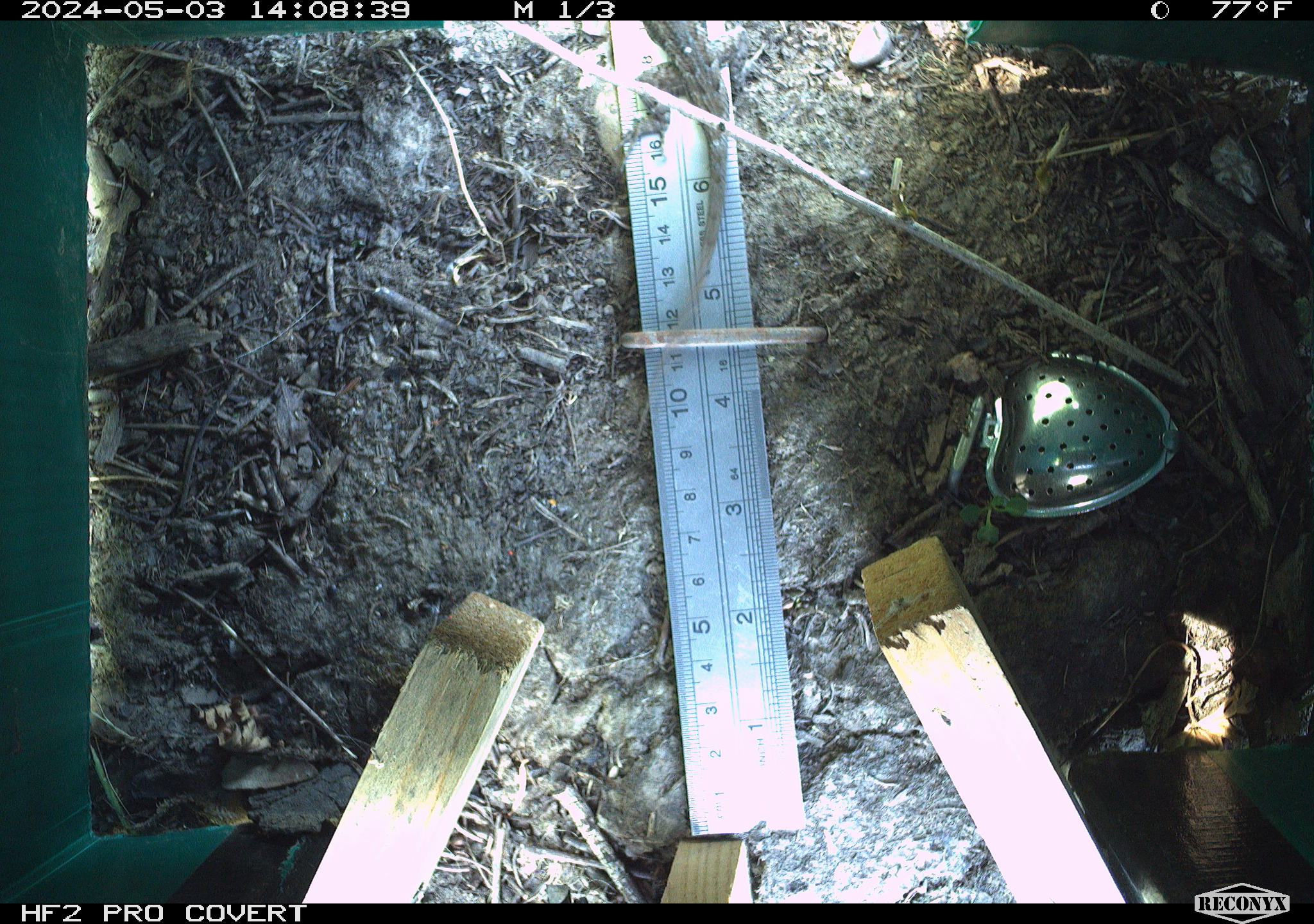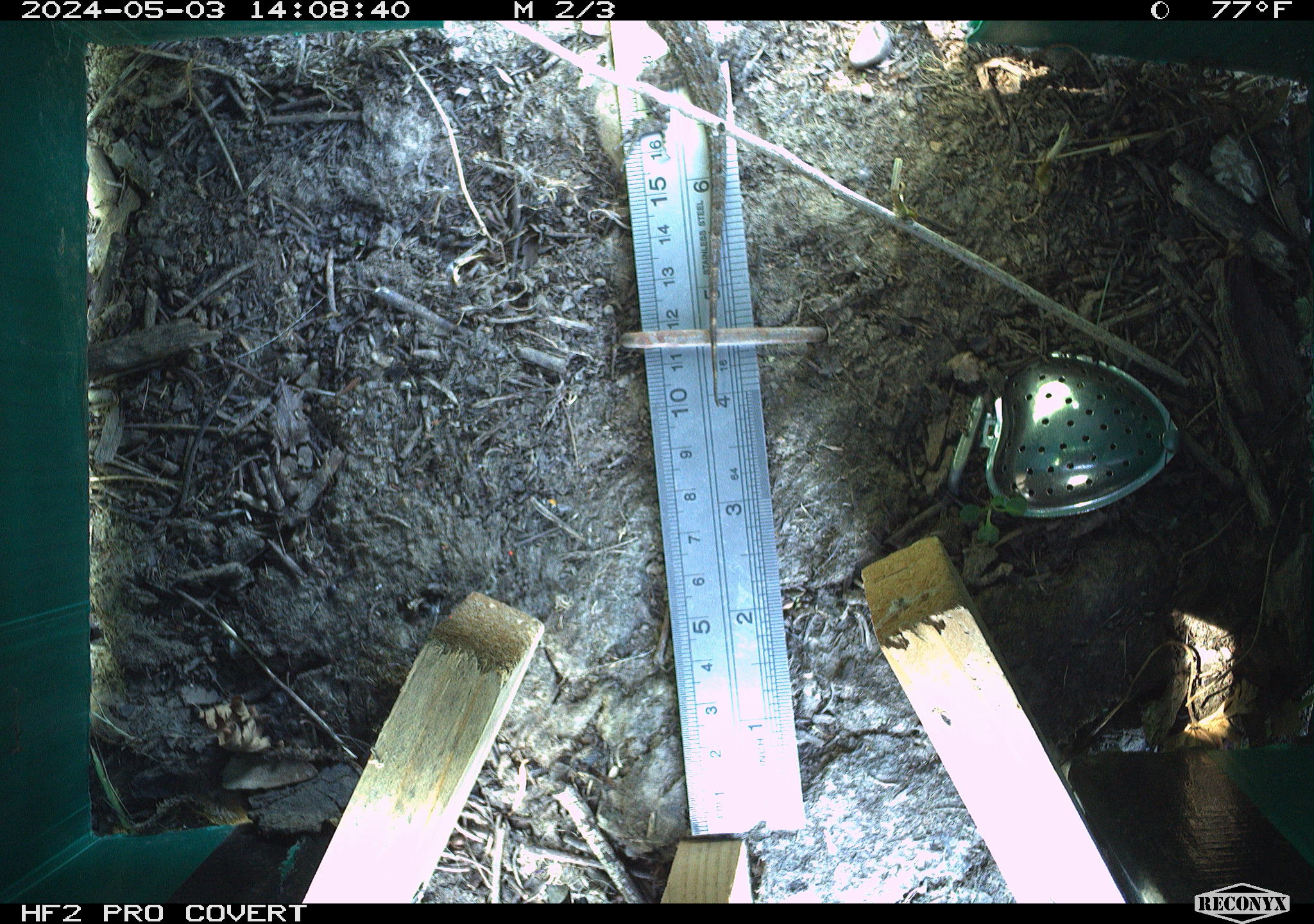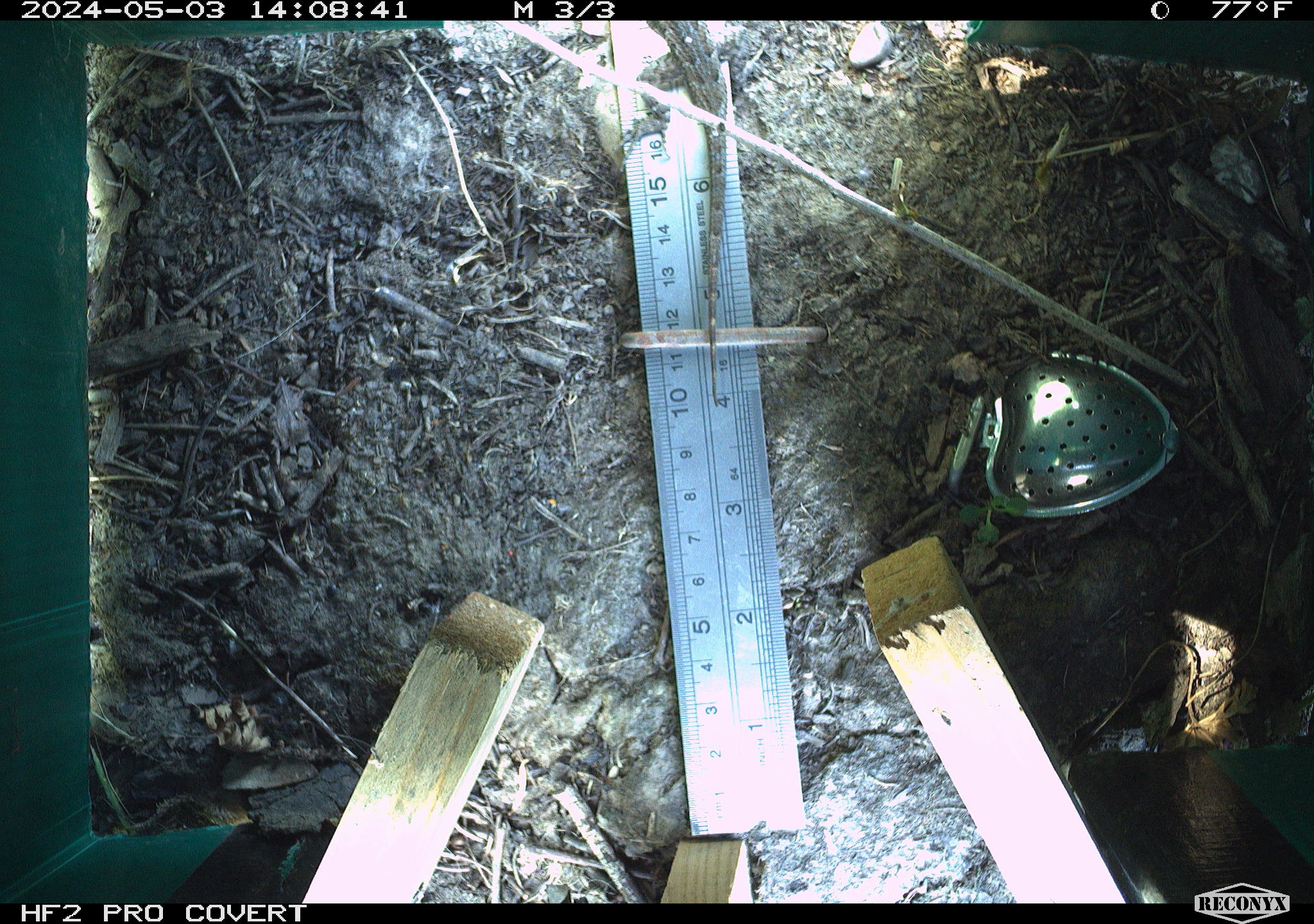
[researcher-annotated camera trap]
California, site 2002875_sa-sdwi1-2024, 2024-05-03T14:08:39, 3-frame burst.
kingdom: Animalia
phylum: Chordata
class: Reptilia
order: Squamata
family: Phrynosomatidae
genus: Sceloporus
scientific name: Sceloporus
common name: spiny lizards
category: sceloporus species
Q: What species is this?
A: Sceloporus species (spiny lizards) (Sceloporus).